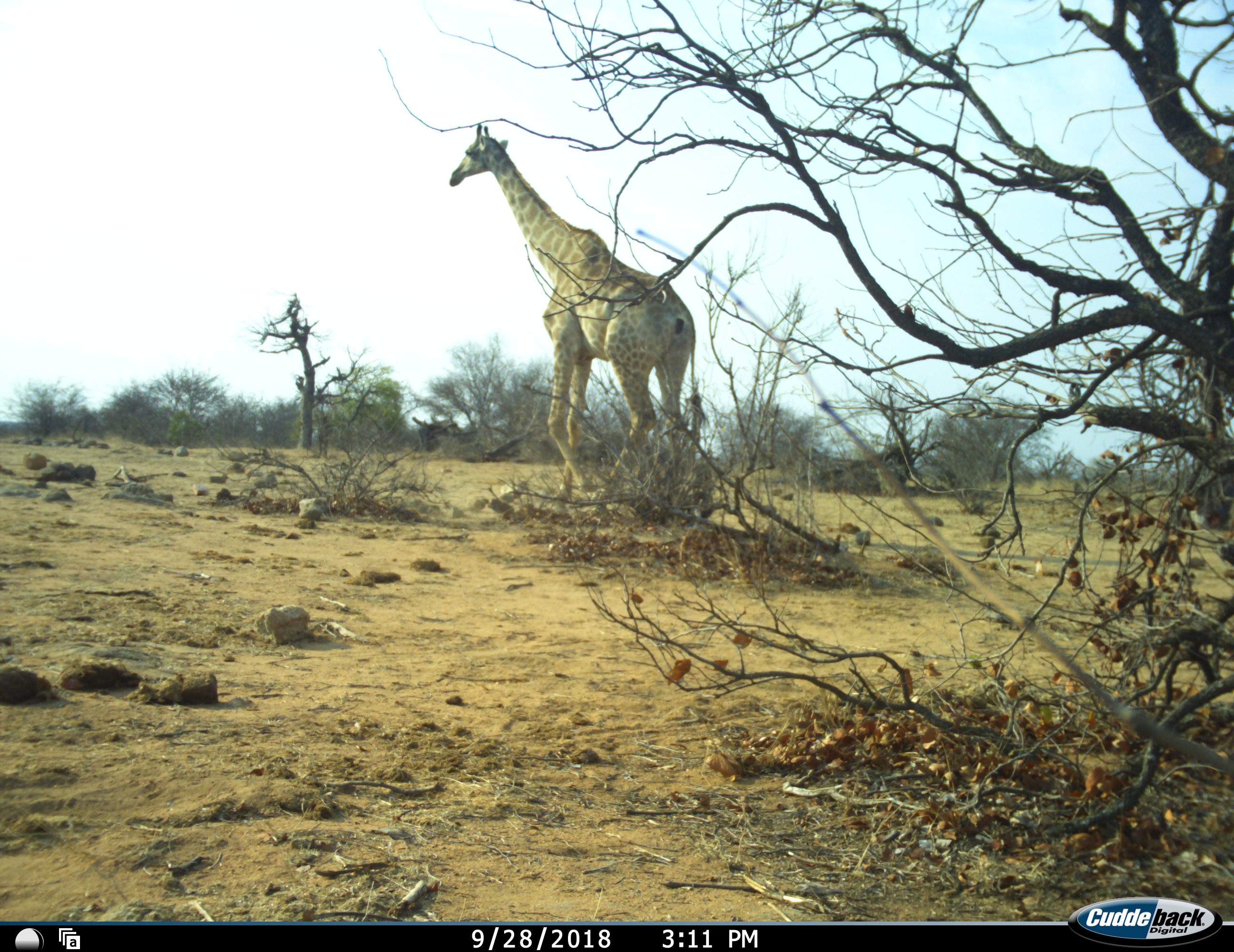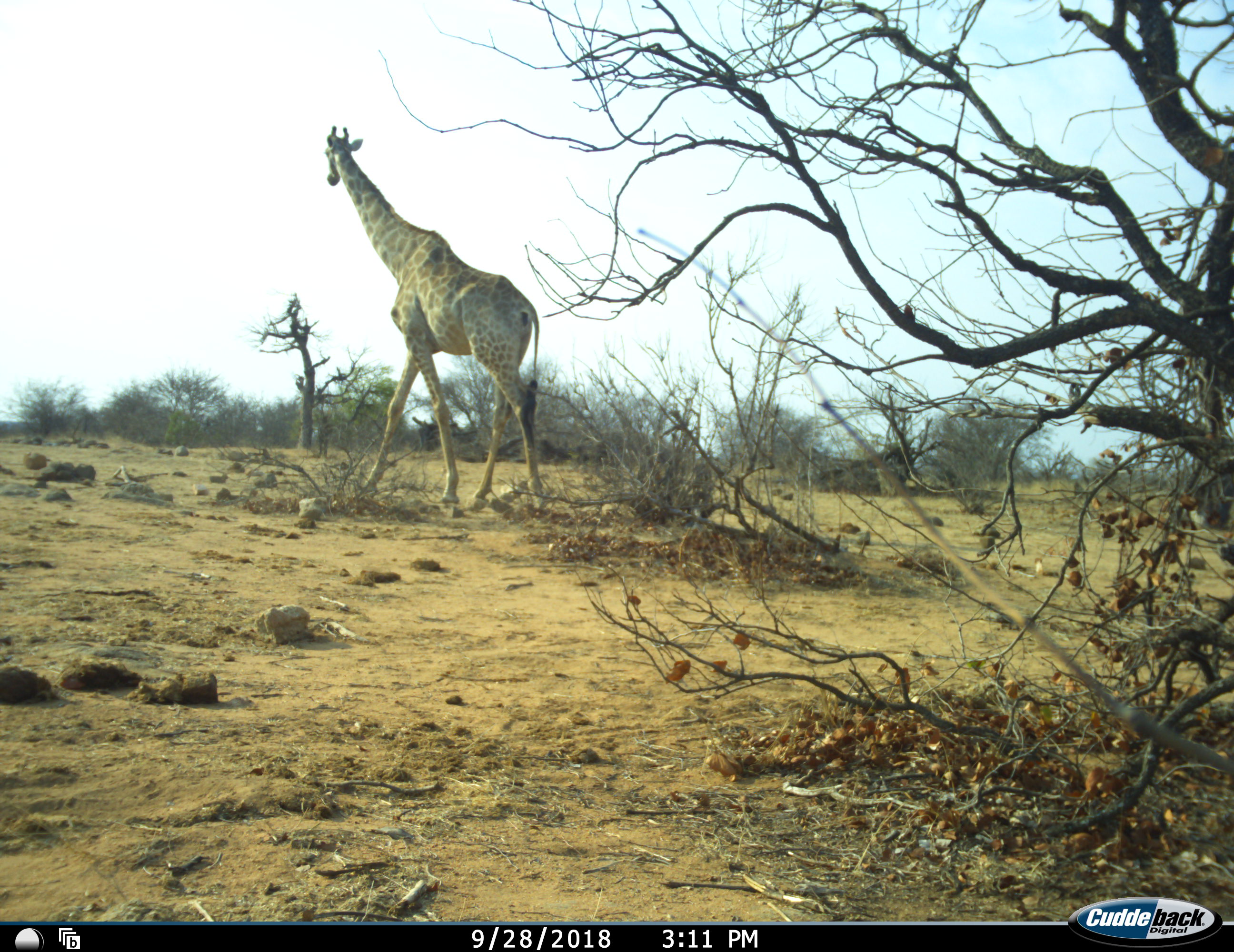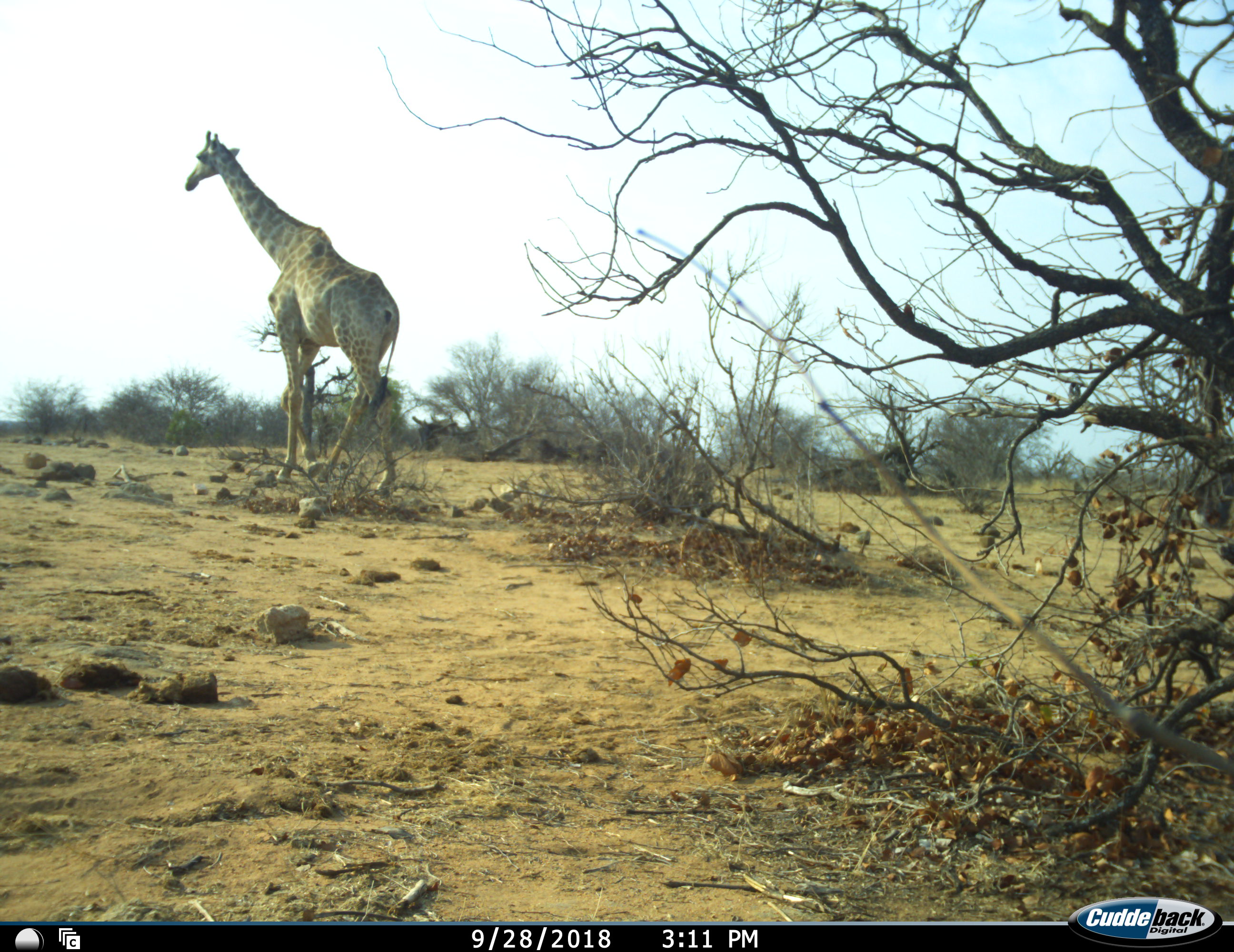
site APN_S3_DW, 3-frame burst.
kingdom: Animalia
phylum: Chordata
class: Mammalia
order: Artiodactyla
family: Giraffidae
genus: Giraffa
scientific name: Giraffa camelopardalis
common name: giraffe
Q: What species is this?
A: Giraffe (Giraffa camelopardalis).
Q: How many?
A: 1.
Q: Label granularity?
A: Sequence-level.